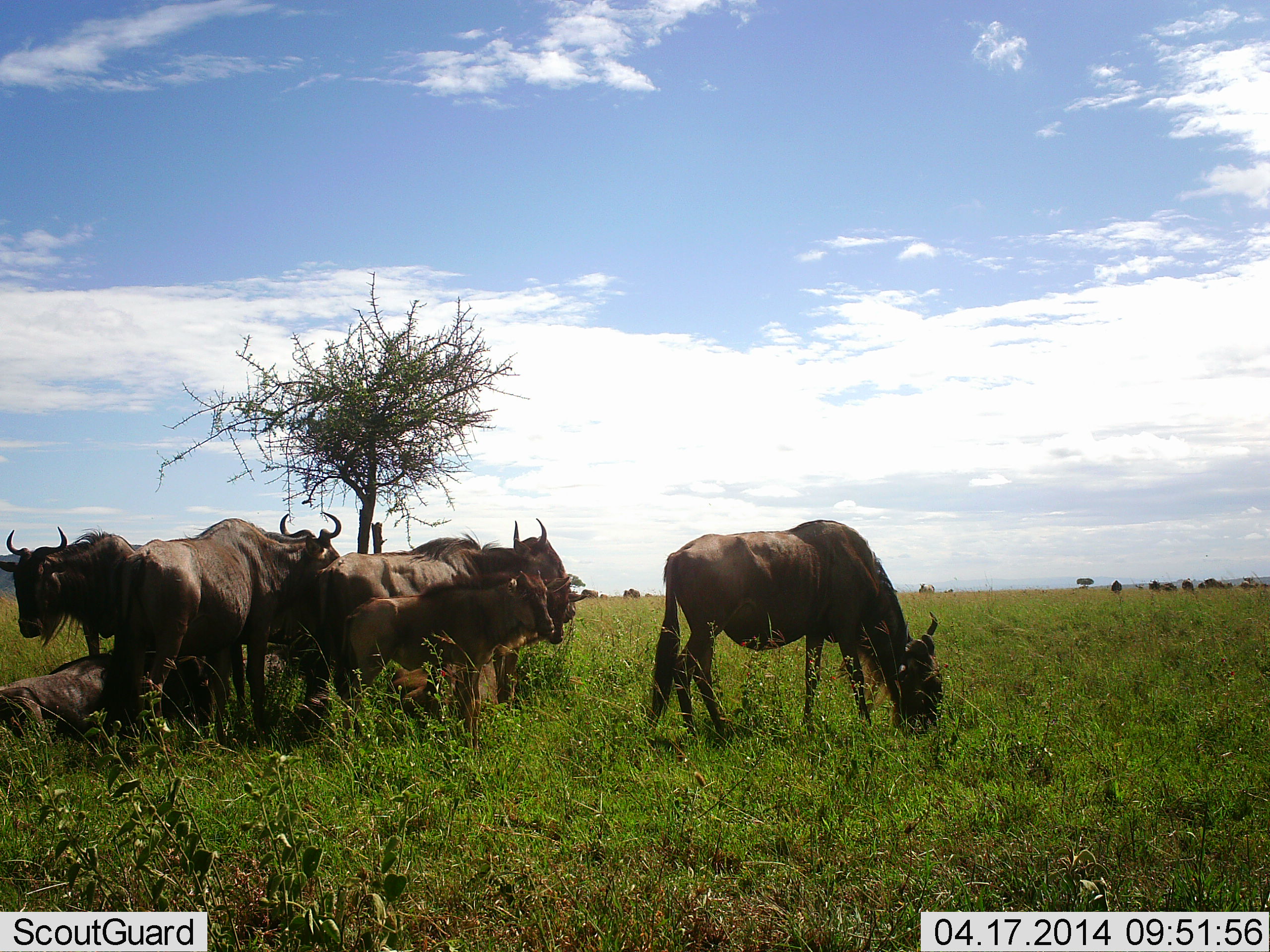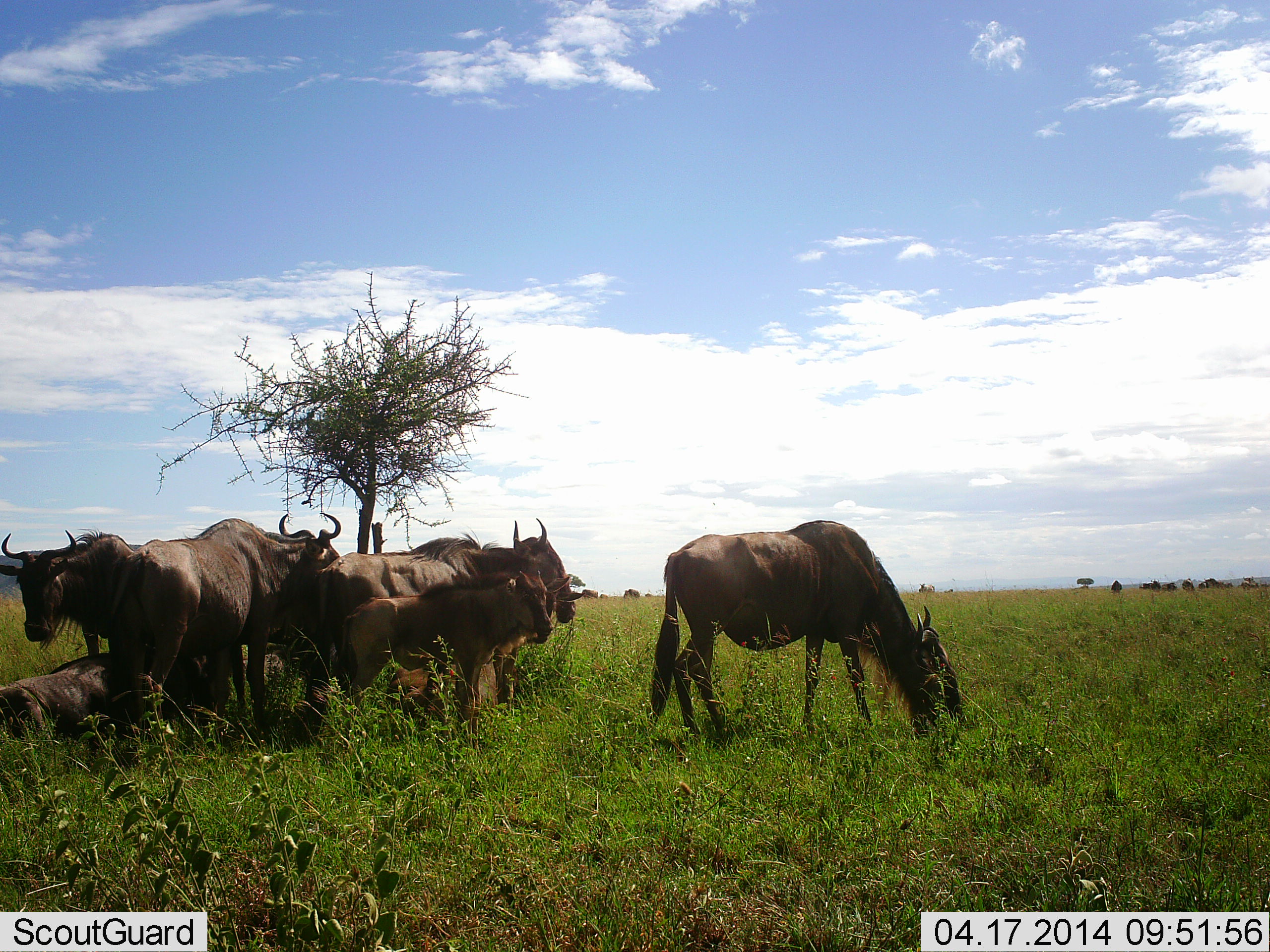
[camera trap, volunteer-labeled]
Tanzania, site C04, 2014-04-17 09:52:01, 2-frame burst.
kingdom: Animalia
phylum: Chordata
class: Mammalia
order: Artiodactyla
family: Bovidae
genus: Connochaetes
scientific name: Connochaetes taurinus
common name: blue wildebeest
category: wildebeest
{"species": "wildebeest (blue wildebeest) (Connochaetes taurinus)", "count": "8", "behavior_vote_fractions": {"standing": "90%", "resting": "80%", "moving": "0%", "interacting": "0%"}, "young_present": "70%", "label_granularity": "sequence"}